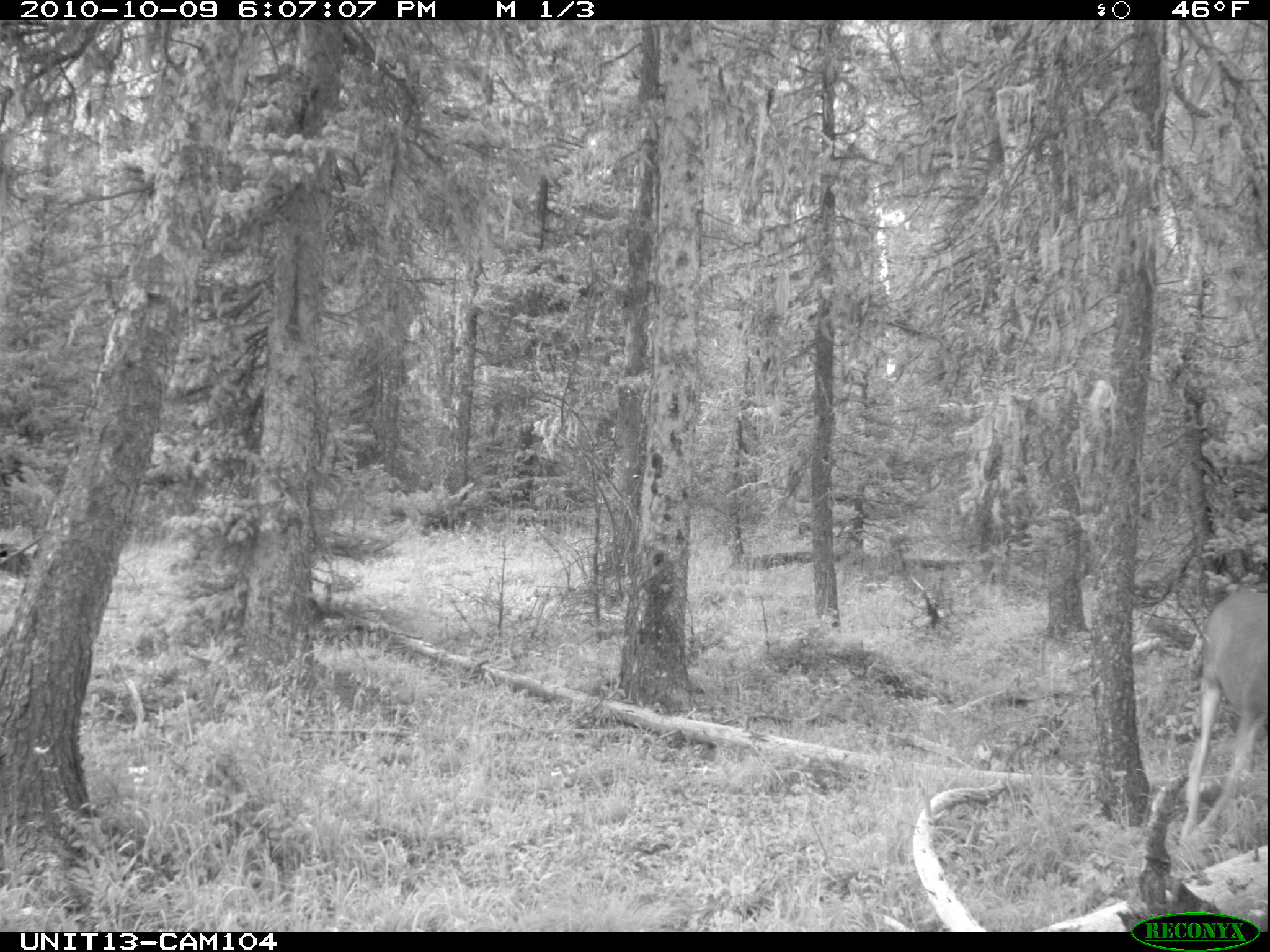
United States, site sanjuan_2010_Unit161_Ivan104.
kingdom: Animalia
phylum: Chordata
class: Mammalia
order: Artiodactyla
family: Cervidae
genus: Odocoileus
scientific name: Odocoileus hemionus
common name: mule deer